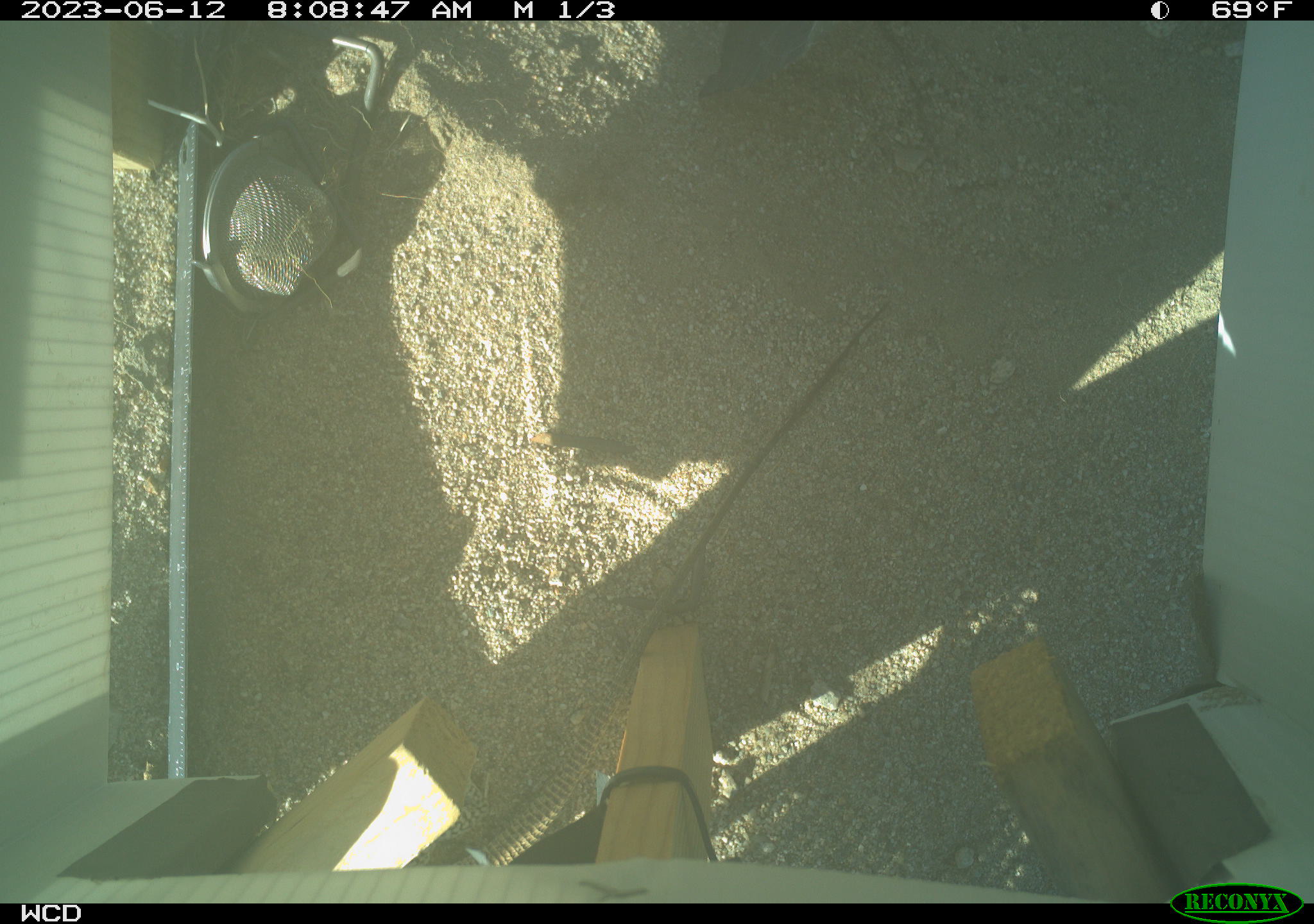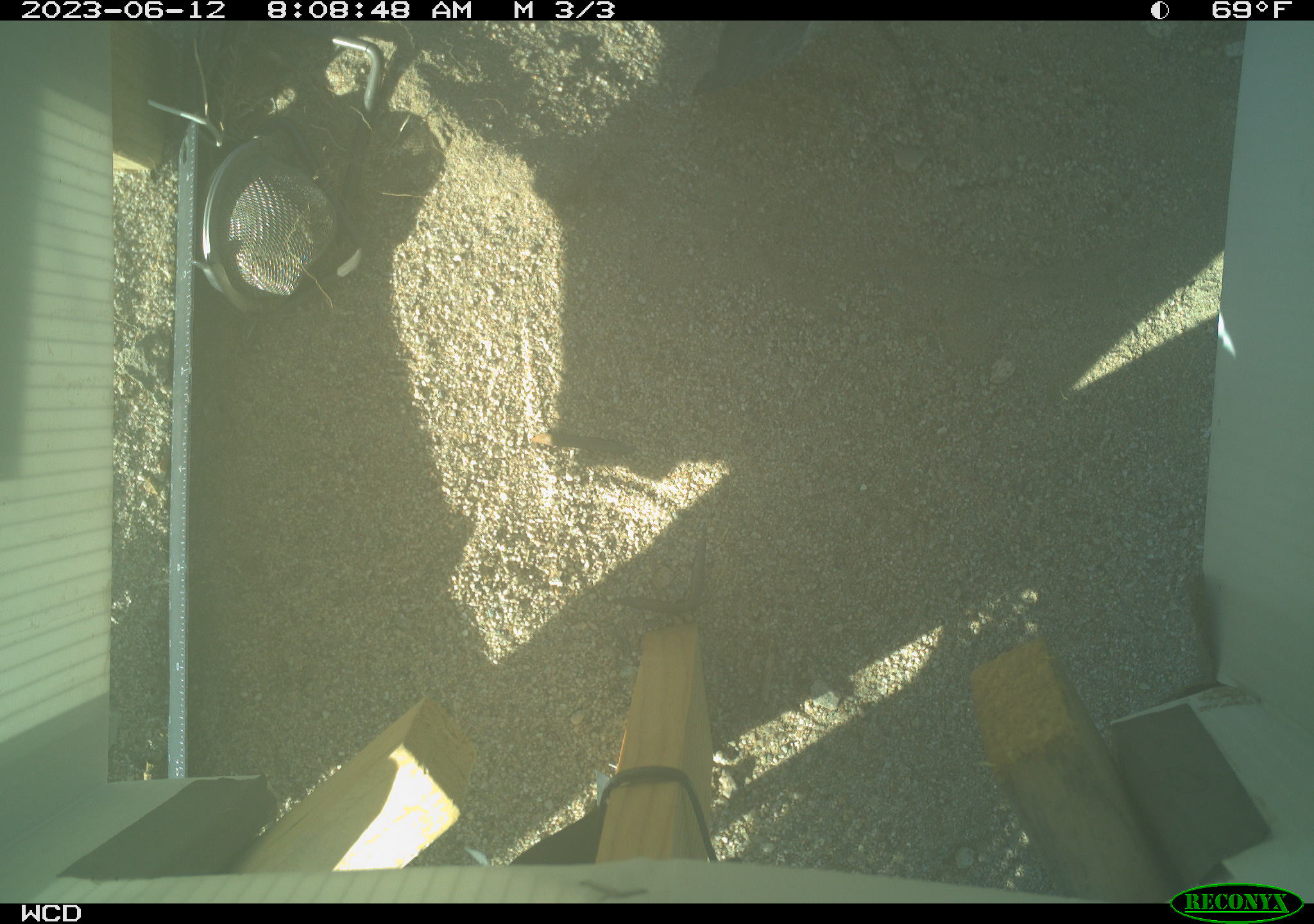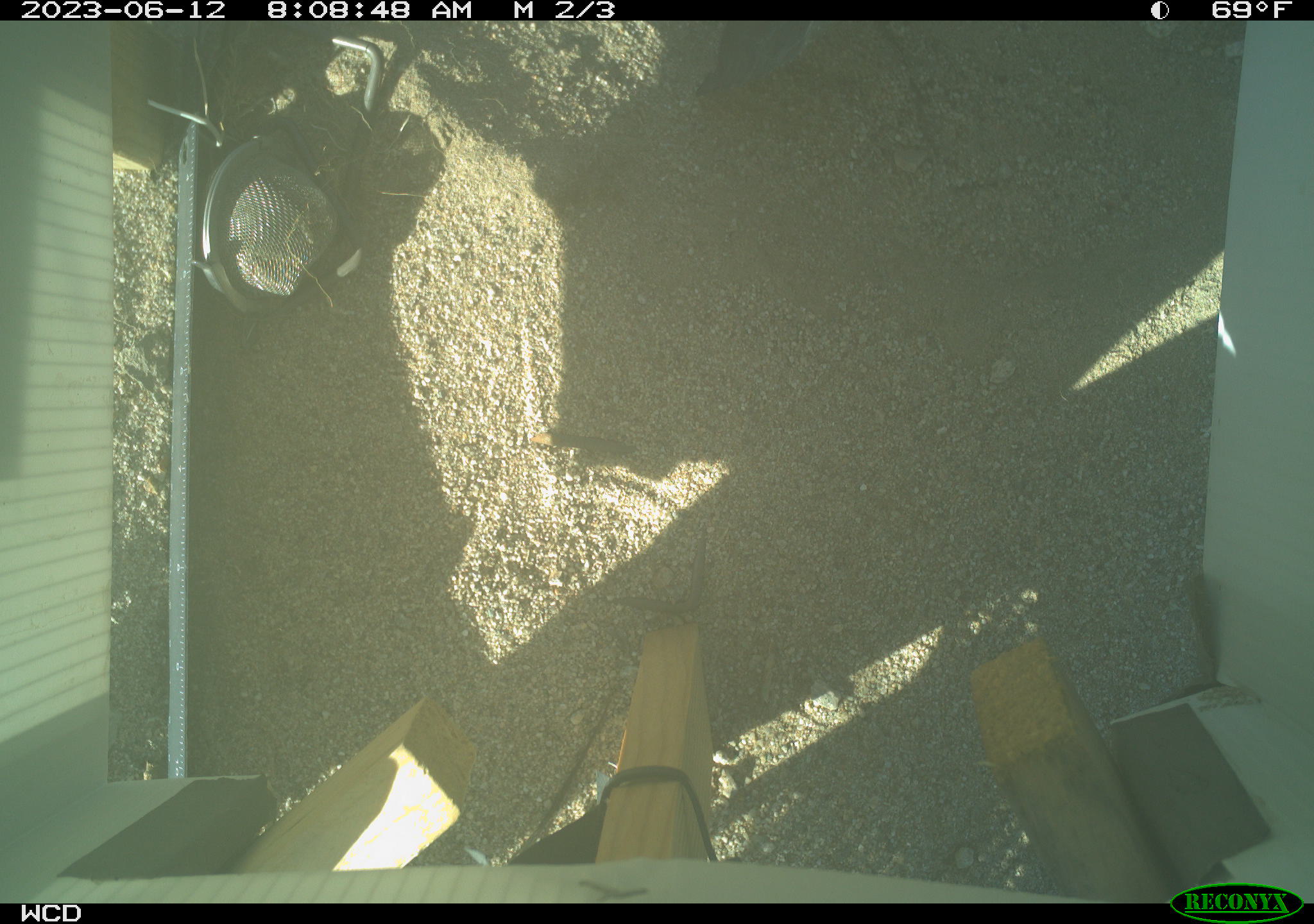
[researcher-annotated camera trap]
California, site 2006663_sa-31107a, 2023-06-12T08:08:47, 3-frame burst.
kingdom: Animalia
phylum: Chordata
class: Reptilia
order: Squamata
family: Teiidae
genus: Aspidoscelis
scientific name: Aspidoscelis tigris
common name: western whiptail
Western whiptail (Aspidoscelis tigris).